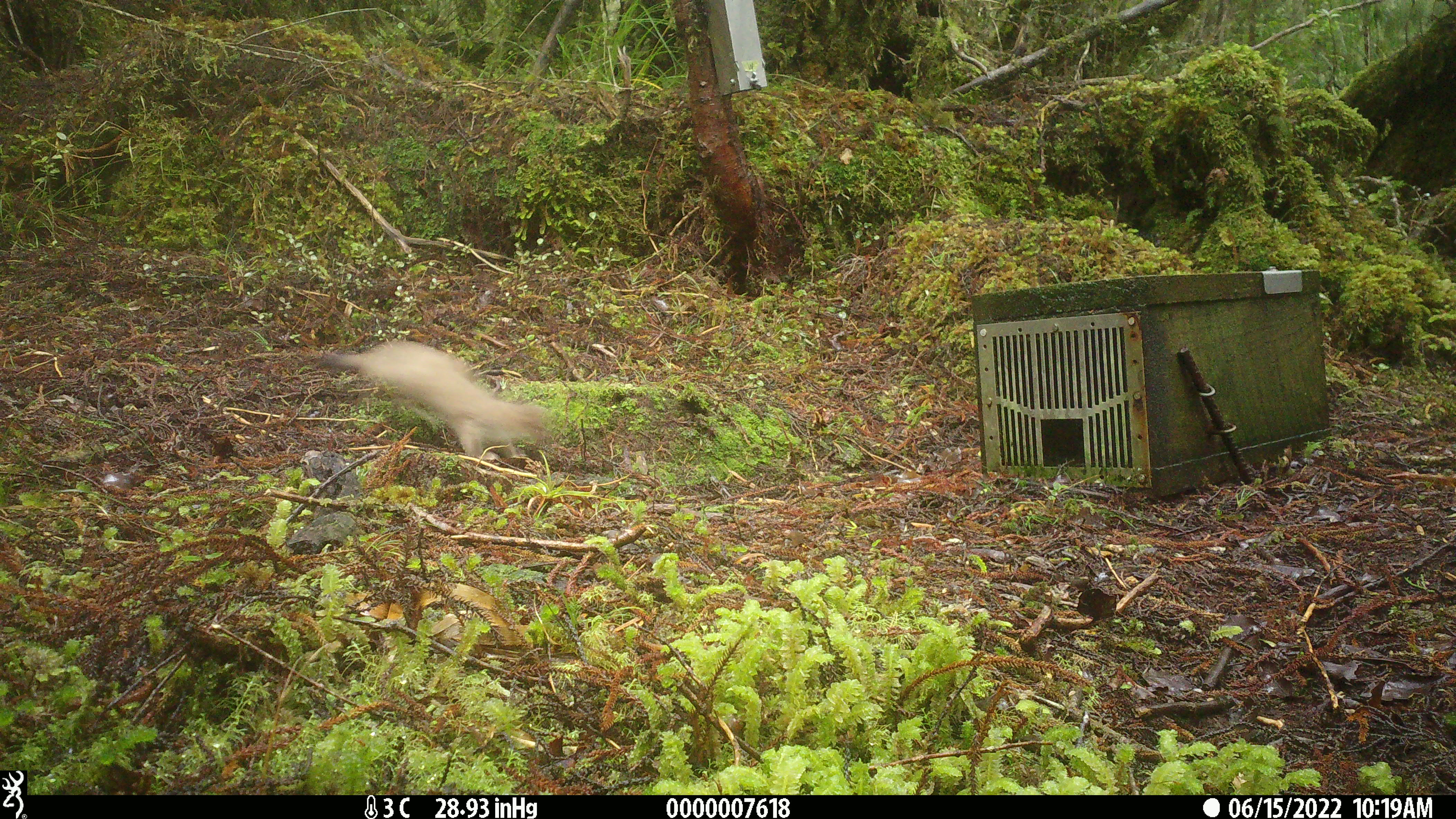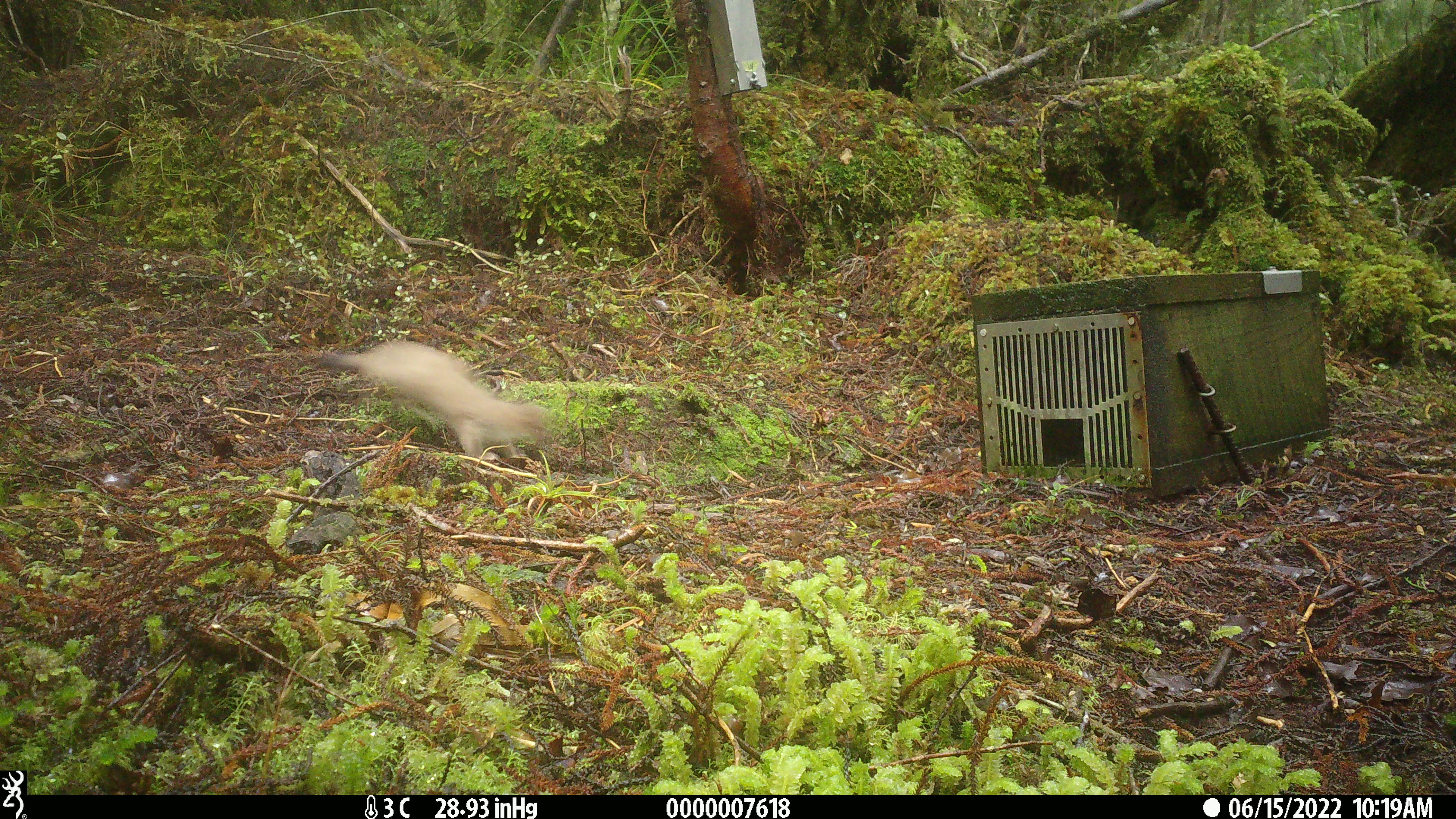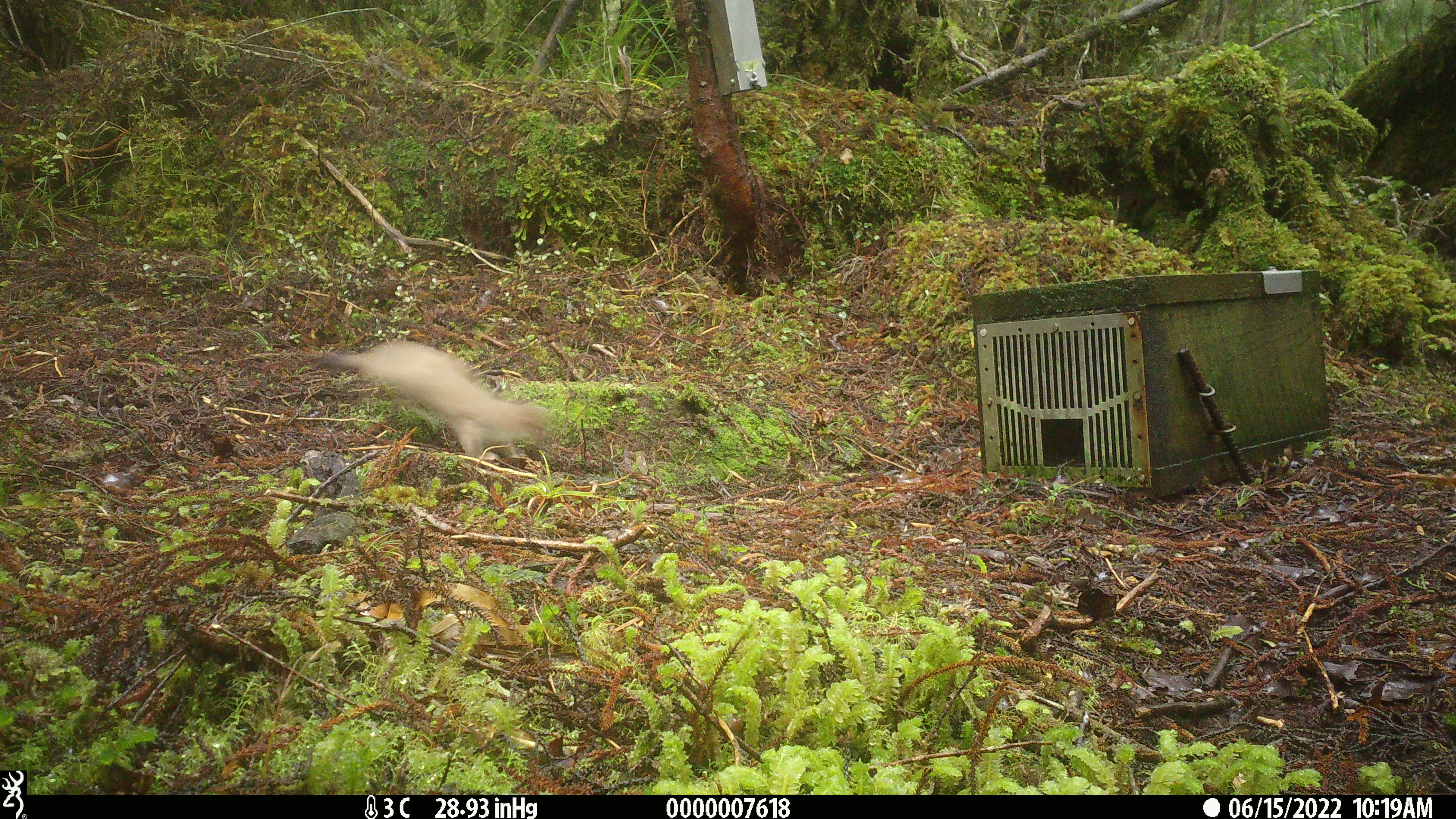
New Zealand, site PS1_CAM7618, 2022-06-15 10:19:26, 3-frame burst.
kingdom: Animalia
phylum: Chordata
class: Mammalia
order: Carnivora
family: Mustelidae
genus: Mustela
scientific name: Mustela erminea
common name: stoat